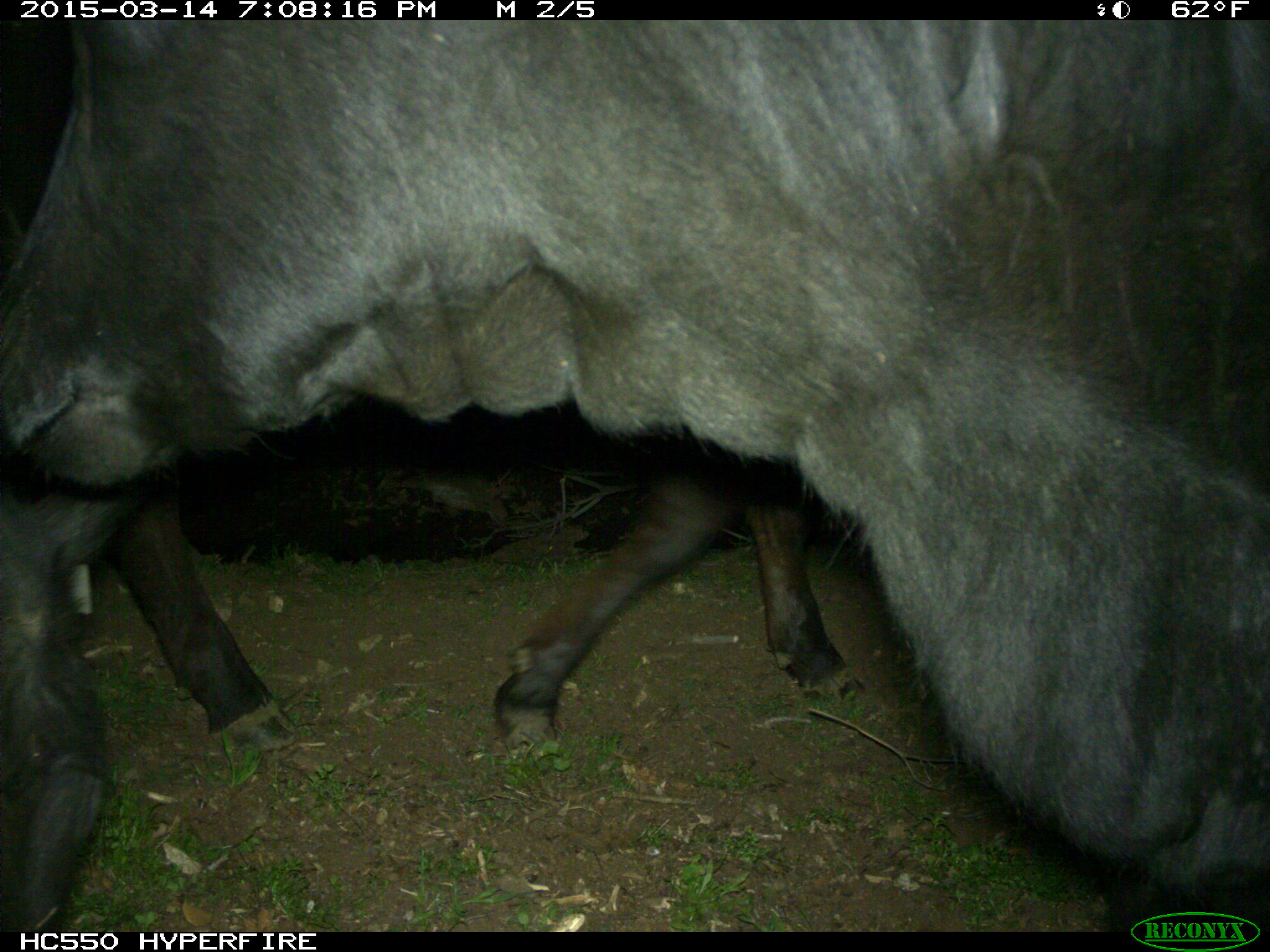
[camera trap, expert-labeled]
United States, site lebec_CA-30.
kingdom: Animalia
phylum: Chordata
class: Mammalia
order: Artiodactyla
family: Bovidae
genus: Bos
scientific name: Bos taurus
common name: domestic cow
Bos taurus (domestic cow).